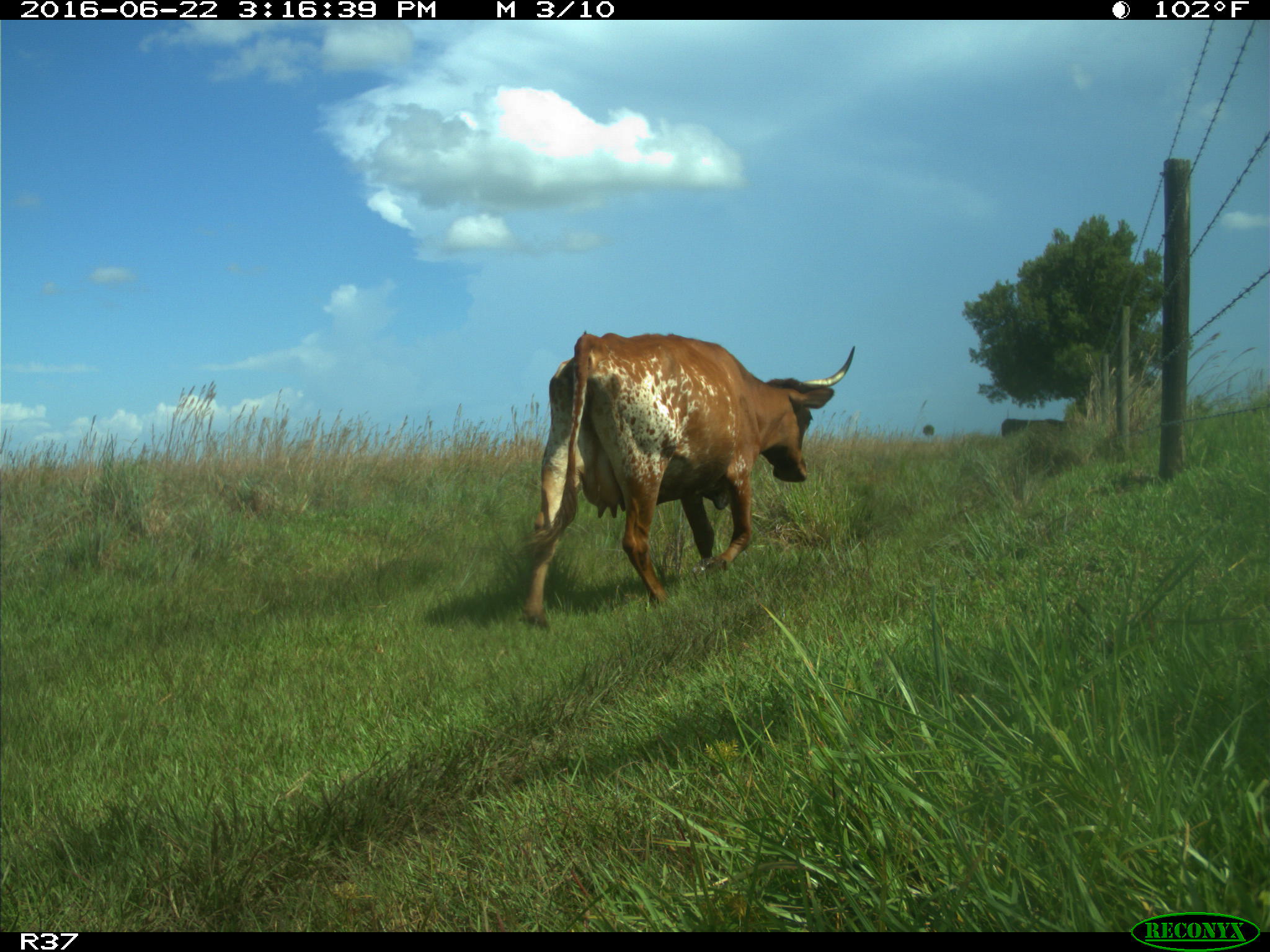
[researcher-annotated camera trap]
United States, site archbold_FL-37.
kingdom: Animalia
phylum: Chordata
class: Mammalia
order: Artiodactyla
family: Bovidae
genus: Bos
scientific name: Bos taurus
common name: domestic cow